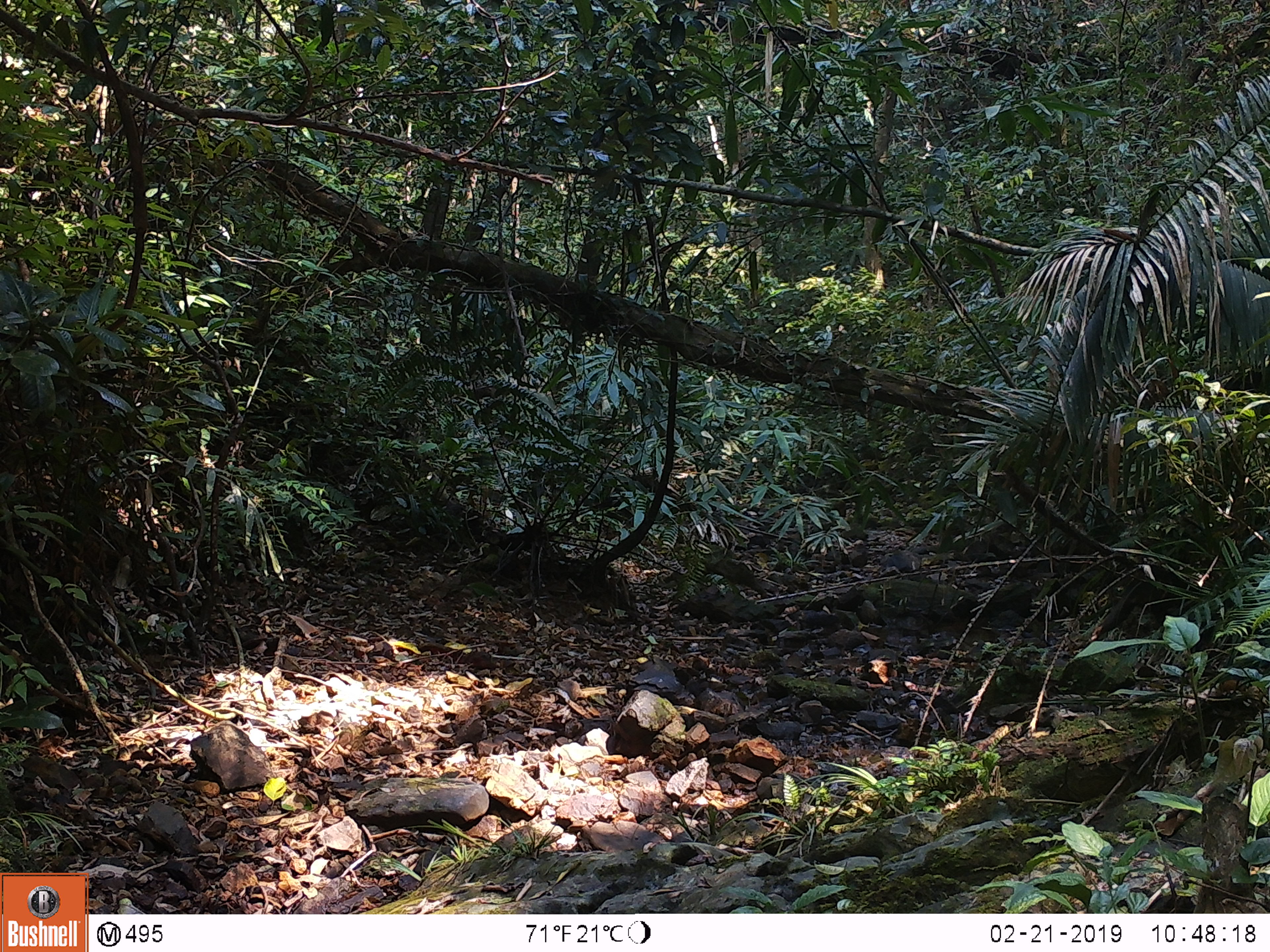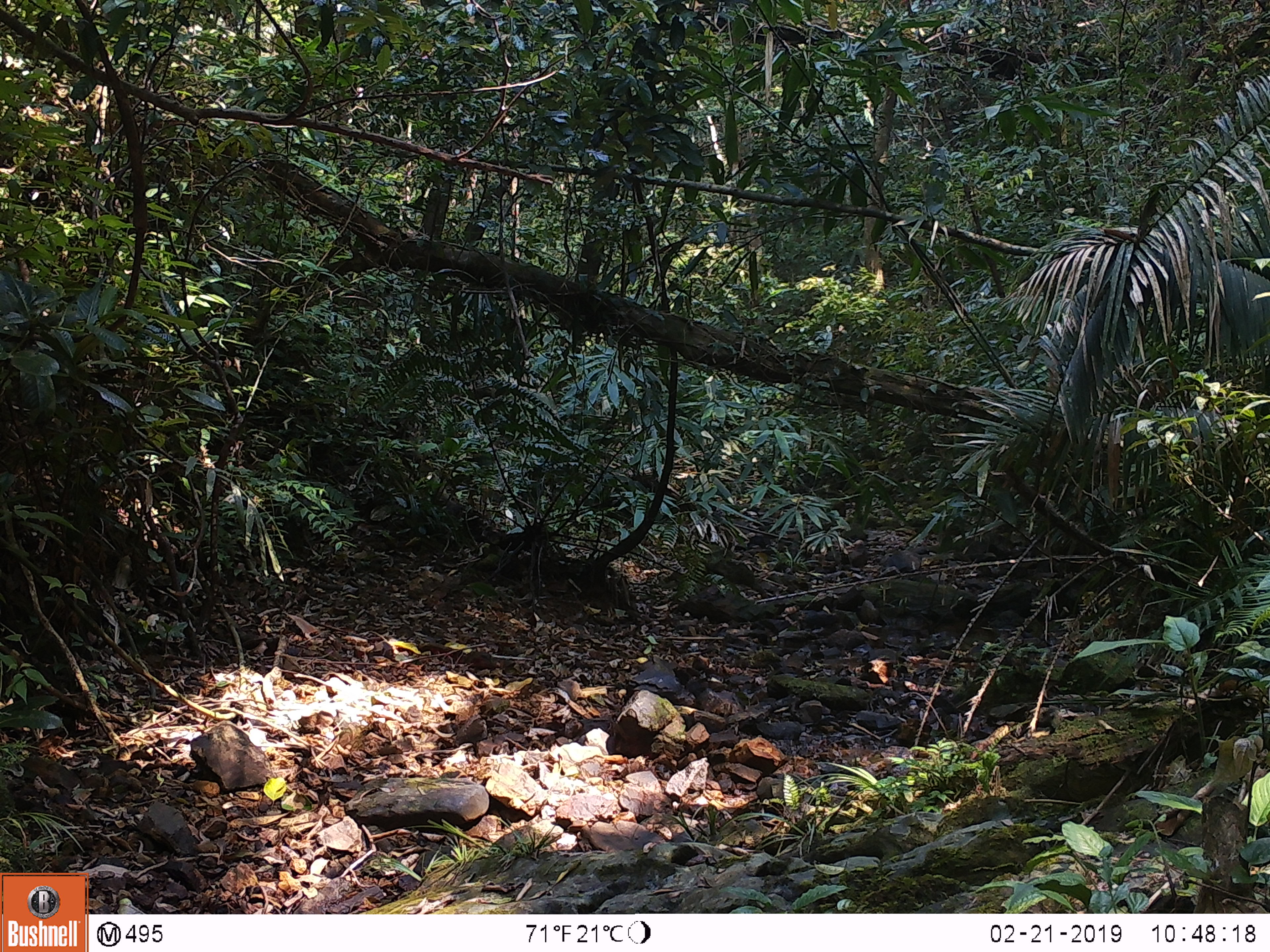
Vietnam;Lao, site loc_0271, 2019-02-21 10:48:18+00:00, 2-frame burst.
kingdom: Animalia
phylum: Chordata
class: Mammalia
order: Primates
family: Cercopithecidae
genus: Macaca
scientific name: Macaca arctoides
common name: stump-tailed macaque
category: stump tailed macaque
Stump tailed macaque (stump-tailed macaque) (Macaca arctoides). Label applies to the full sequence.